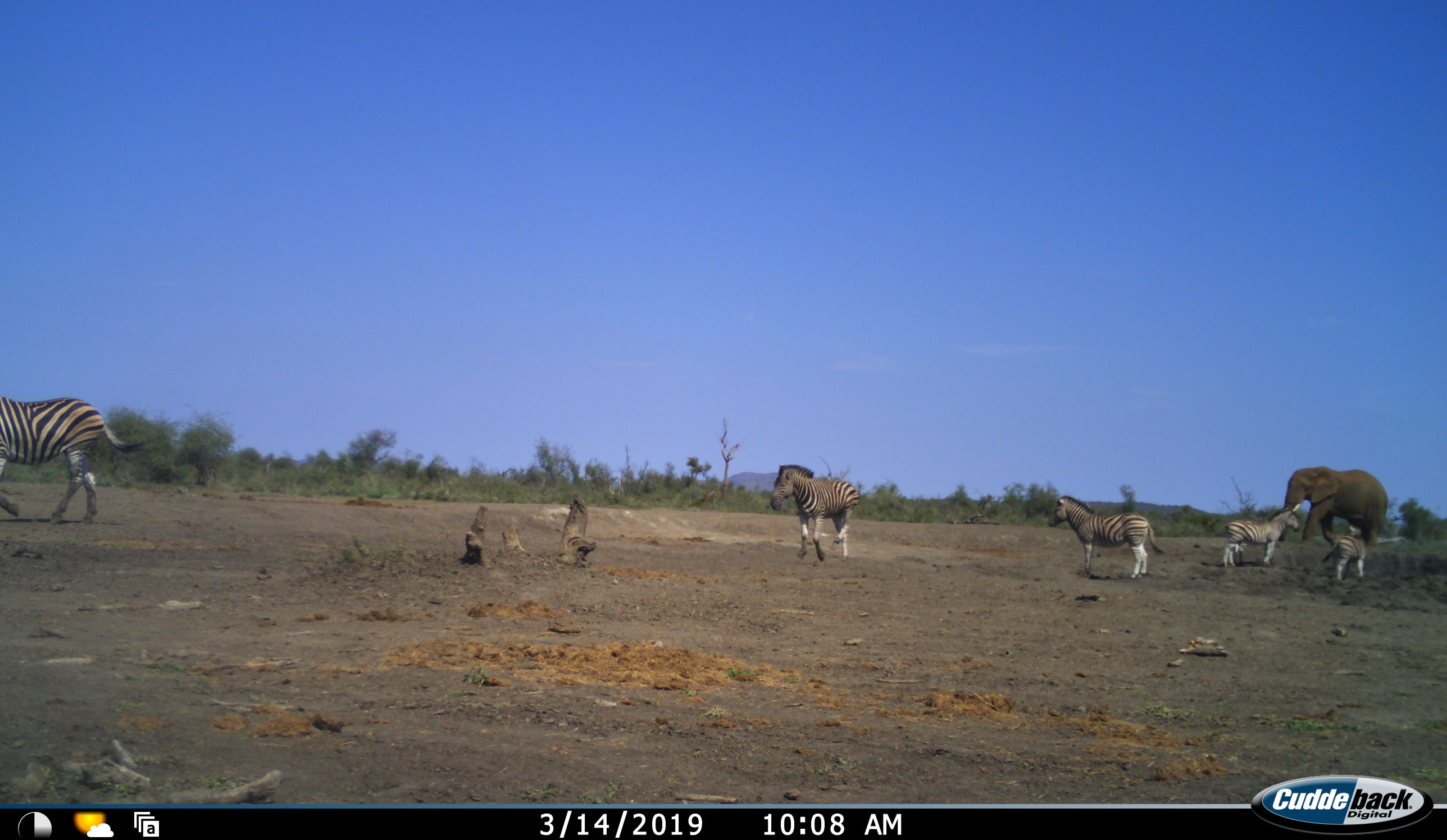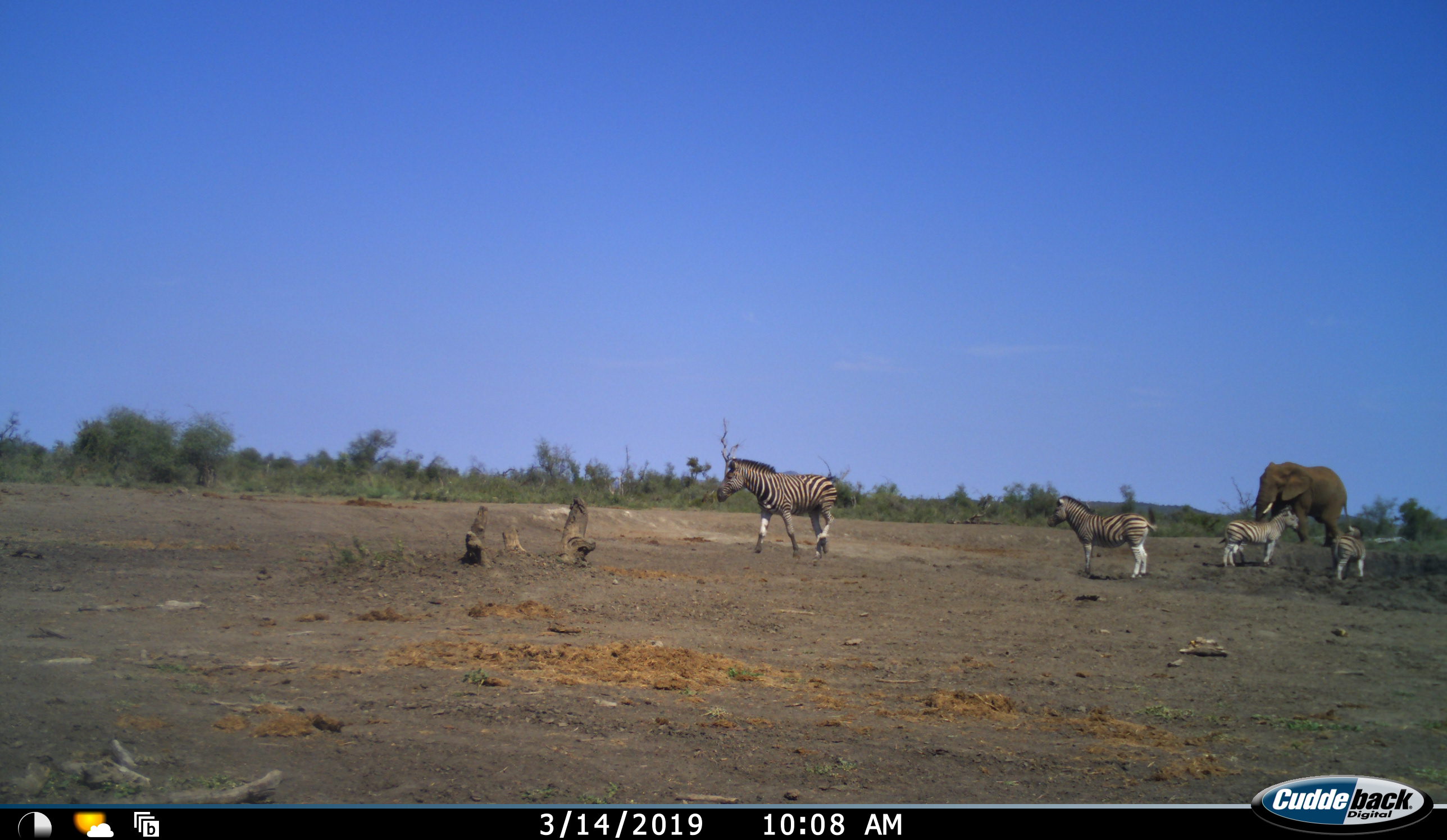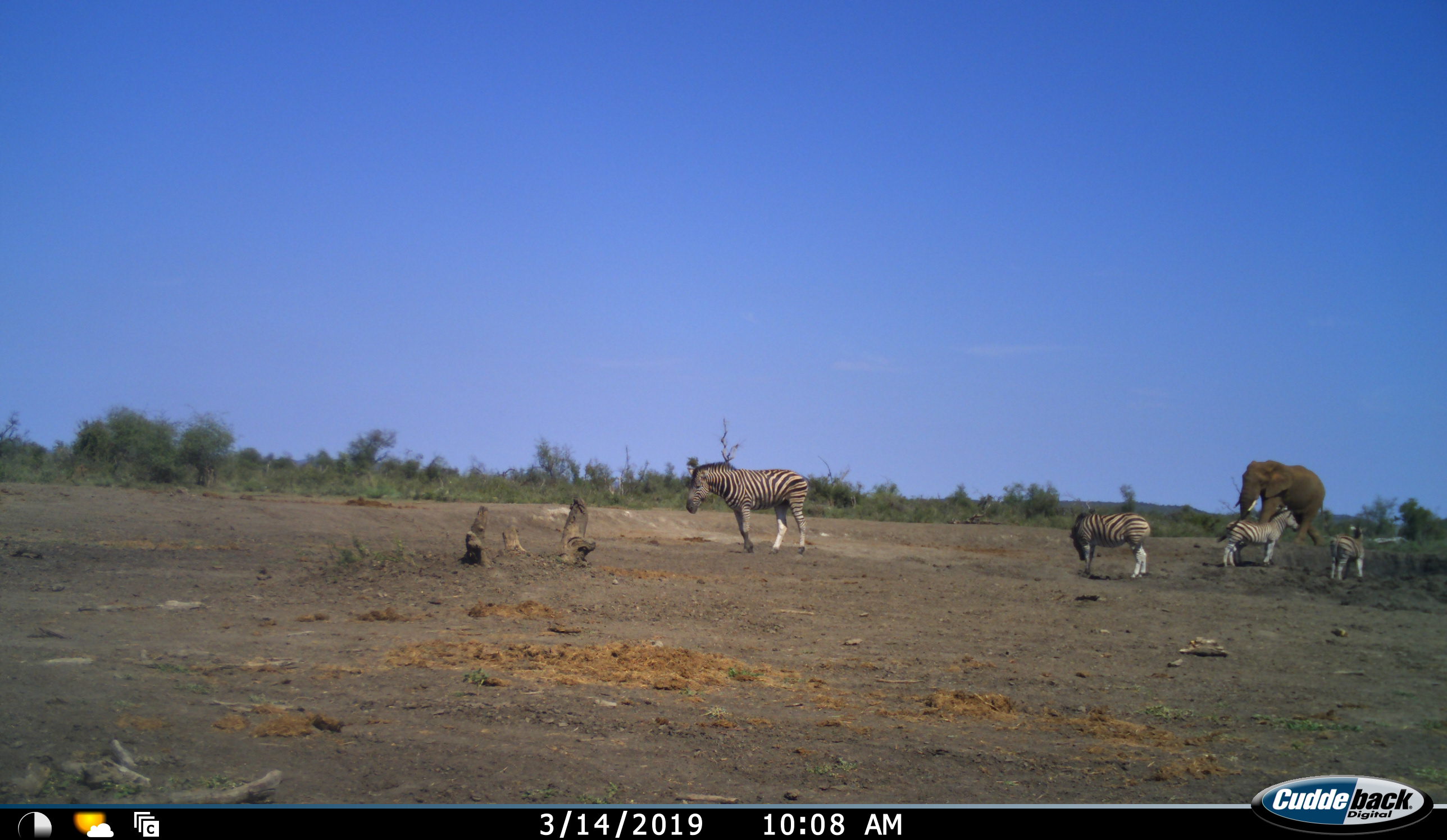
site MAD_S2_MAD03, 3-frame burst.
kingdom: Animalia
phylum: Chordata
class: Mammalia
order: Proboscidea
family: Elephantidae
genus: Loxodonta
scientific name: Loxodonta africana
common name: african bush elephant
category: elephant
Elephant (african bush elephant) (Loxodonta africana), count 1. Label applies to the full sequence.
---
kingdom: Animalia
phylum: Chordata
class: Mammalia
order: Perissodactyla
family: Equidae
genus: Equus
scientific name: Equus quagga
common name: plains zebra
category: zebraplains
Zebraplains (plains zebra) (Equus quagga), count 5. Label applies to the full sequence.